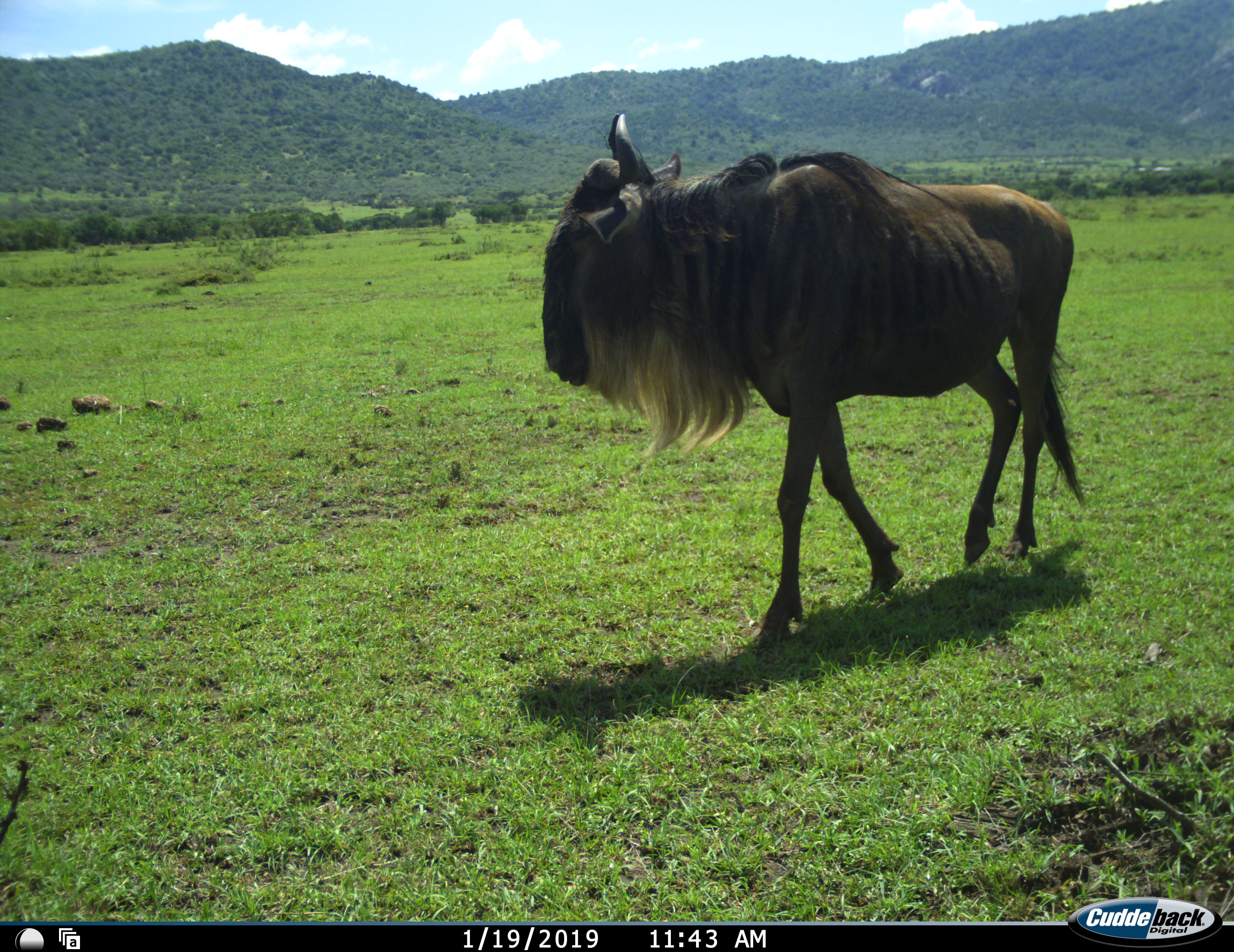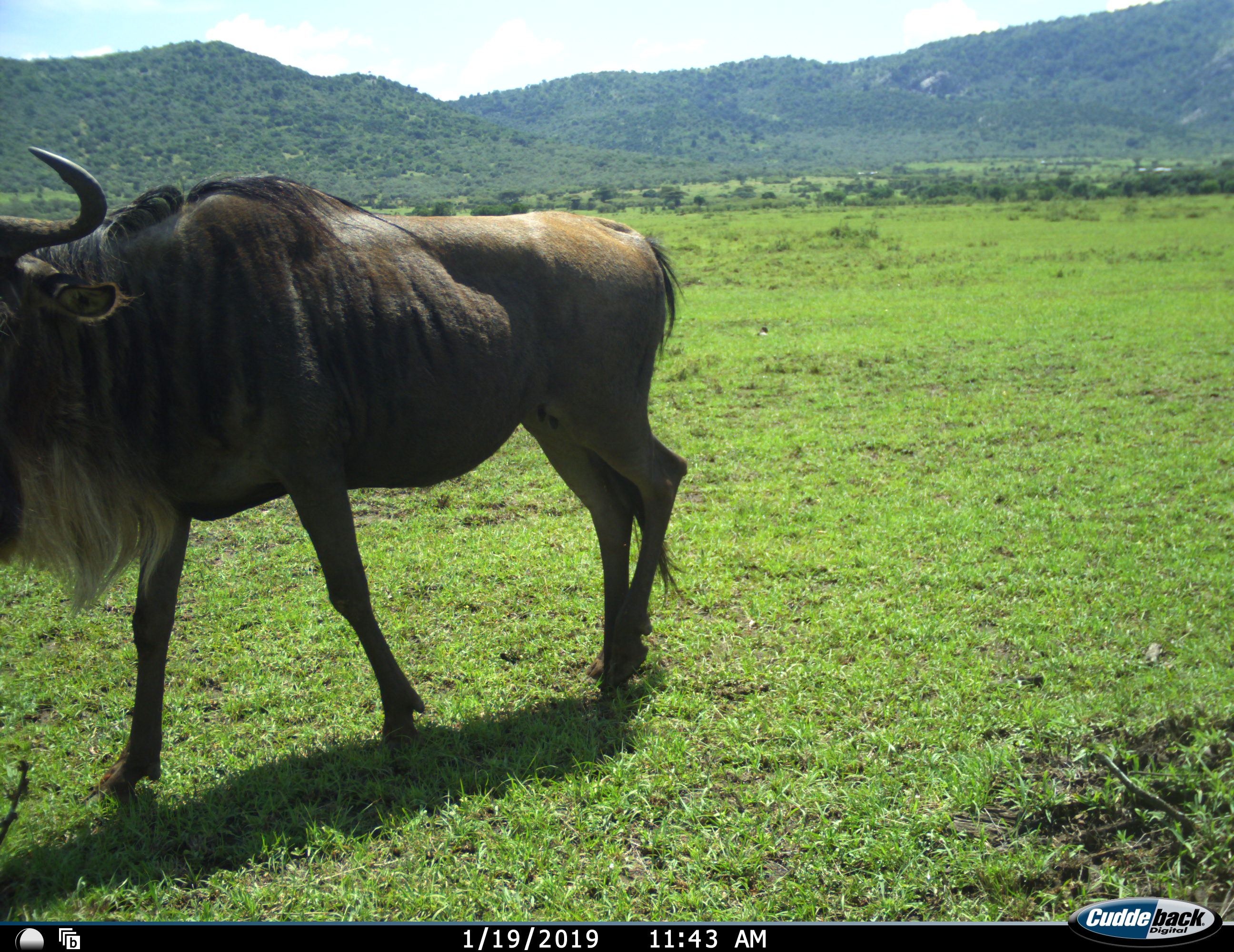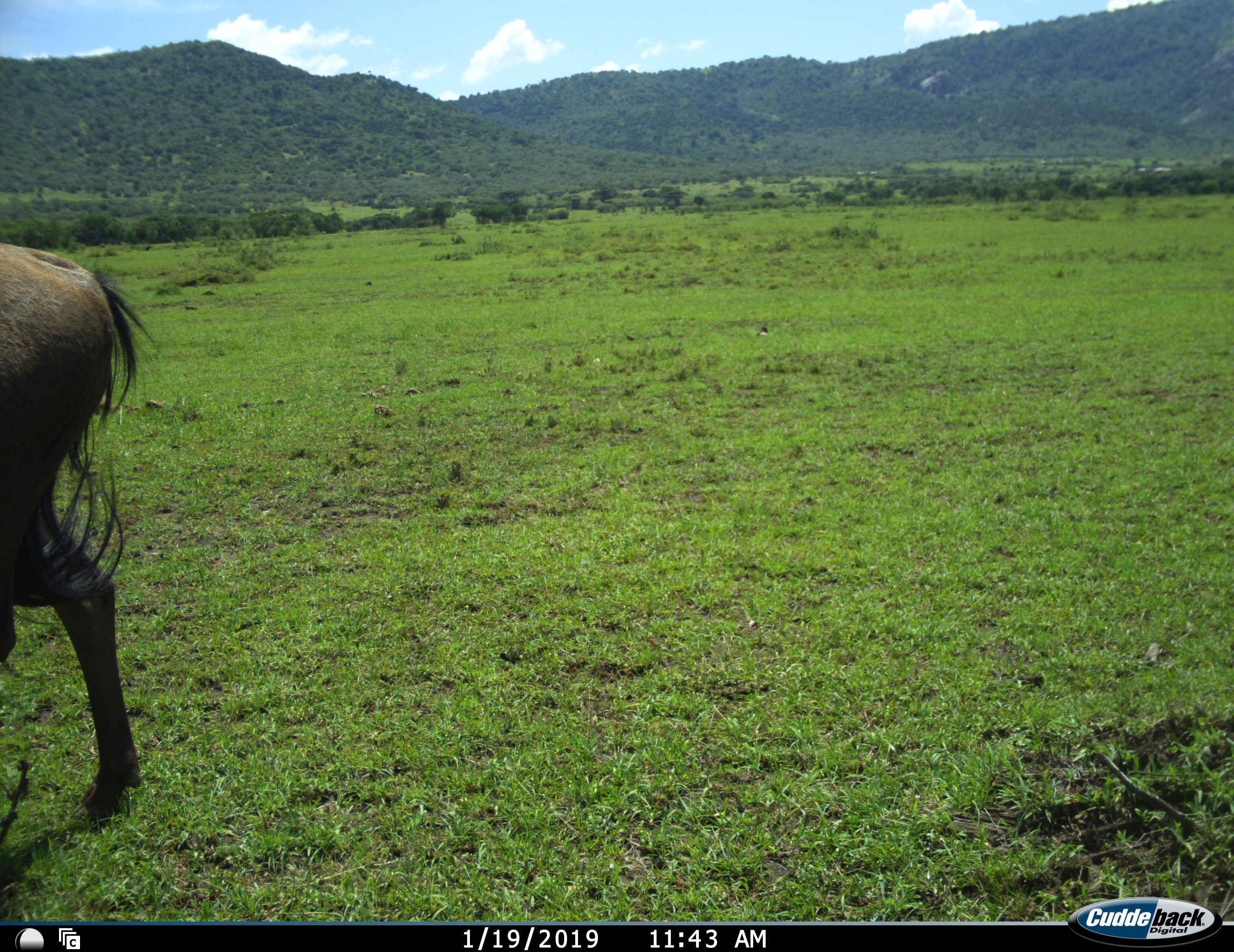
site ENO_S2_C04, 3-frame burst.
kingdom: Animalia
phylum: Chordata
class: Mammalia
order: Artiodactyla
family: Bovidae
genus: Connochaetes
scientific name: Connochaetes taurinus taurinus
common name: blue wildebeest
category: wildebeestblue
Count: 1.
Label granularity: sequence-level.